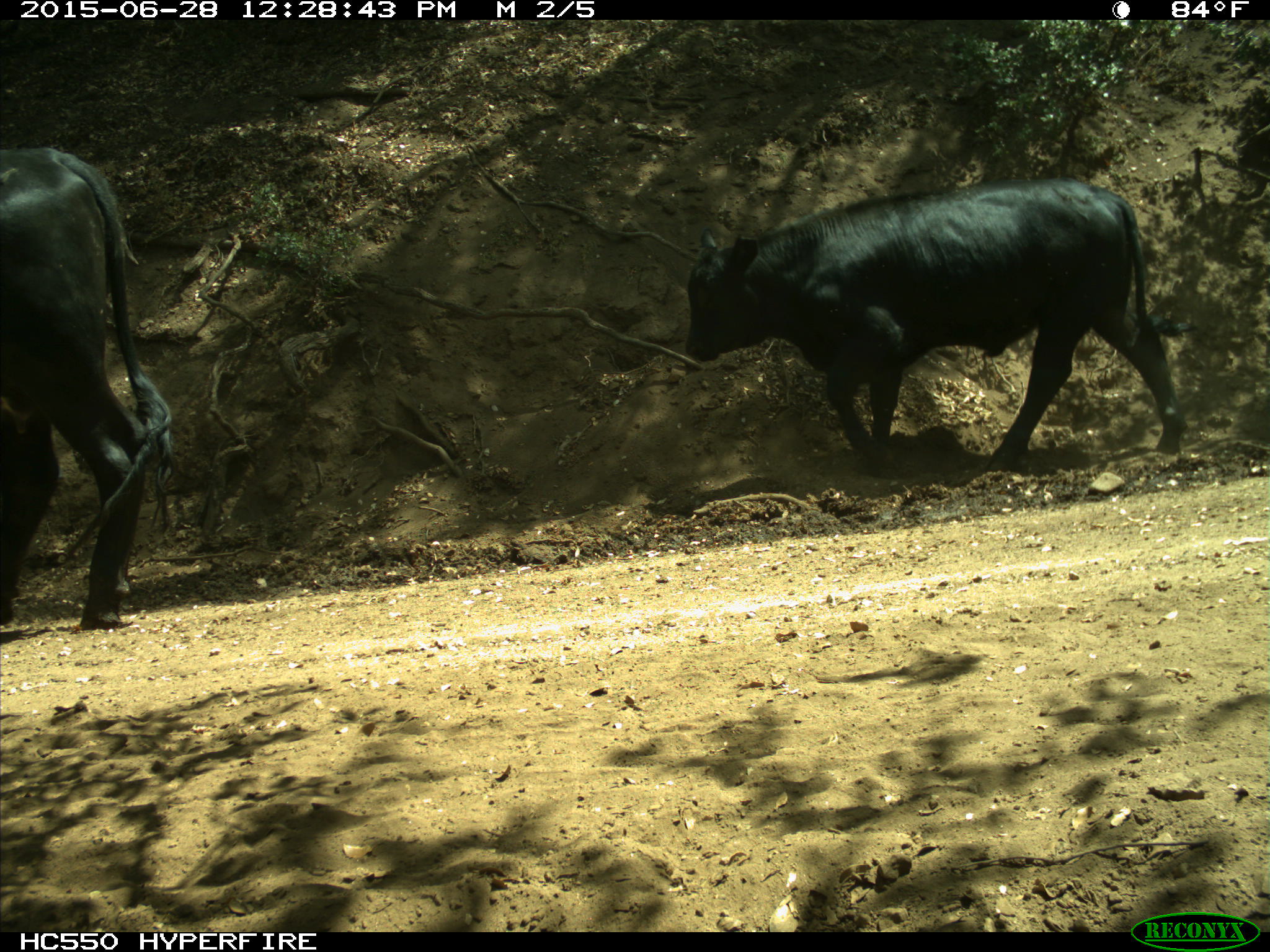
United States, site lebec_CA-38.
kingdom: Animalia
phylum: Chordata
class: Mammalia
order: Artiodactyla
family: Bovidae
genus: Bos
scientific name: Bos taurus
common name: domestic cow